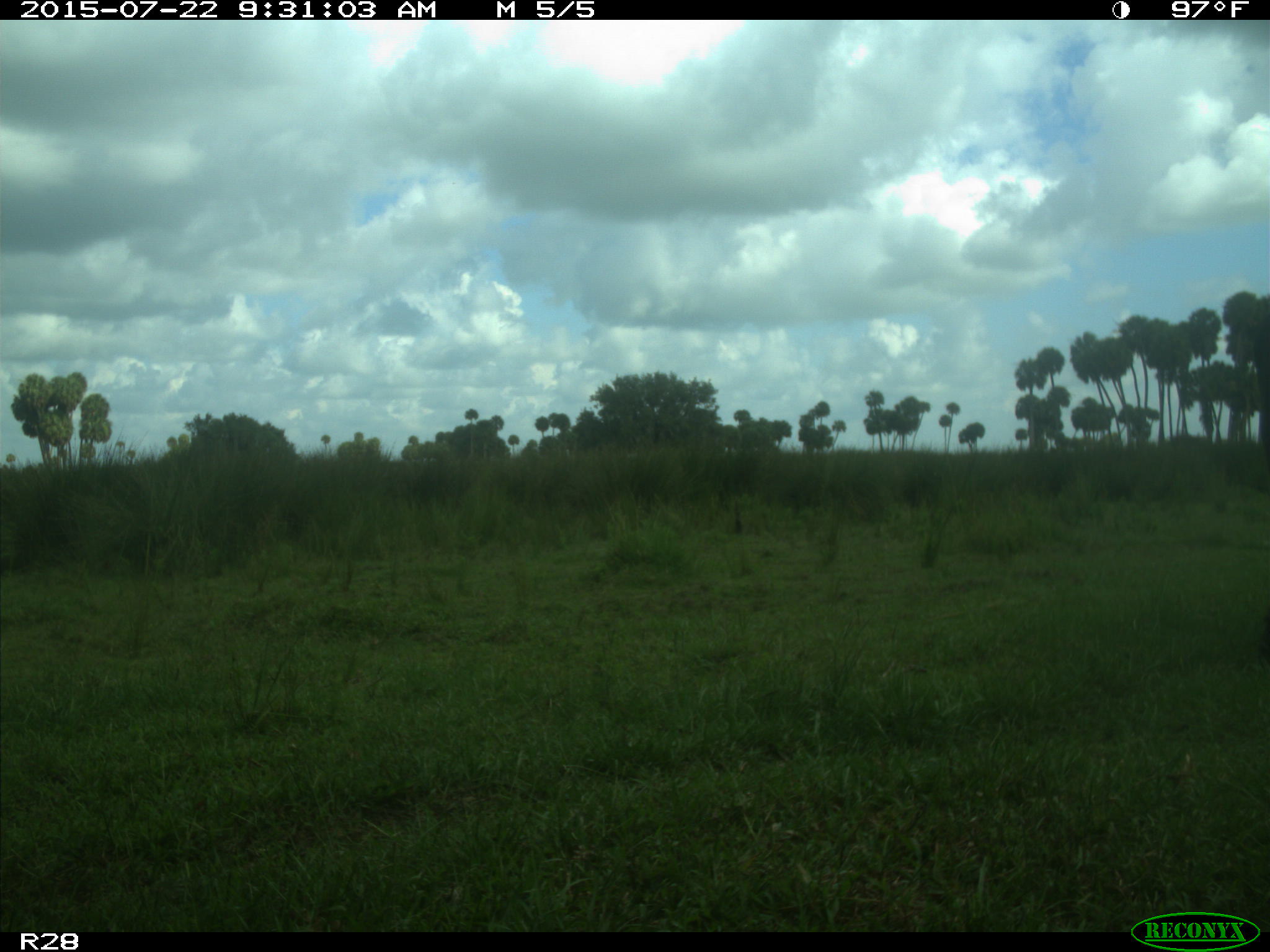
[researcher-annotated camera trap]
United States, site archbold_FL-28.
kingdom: Animalia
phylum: Chordata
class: Mammalia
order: Artiodactyla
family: Bovidae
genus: Bos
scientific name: Bos taurus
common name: domestic cow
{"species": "Bos taurus (domestic cow)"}